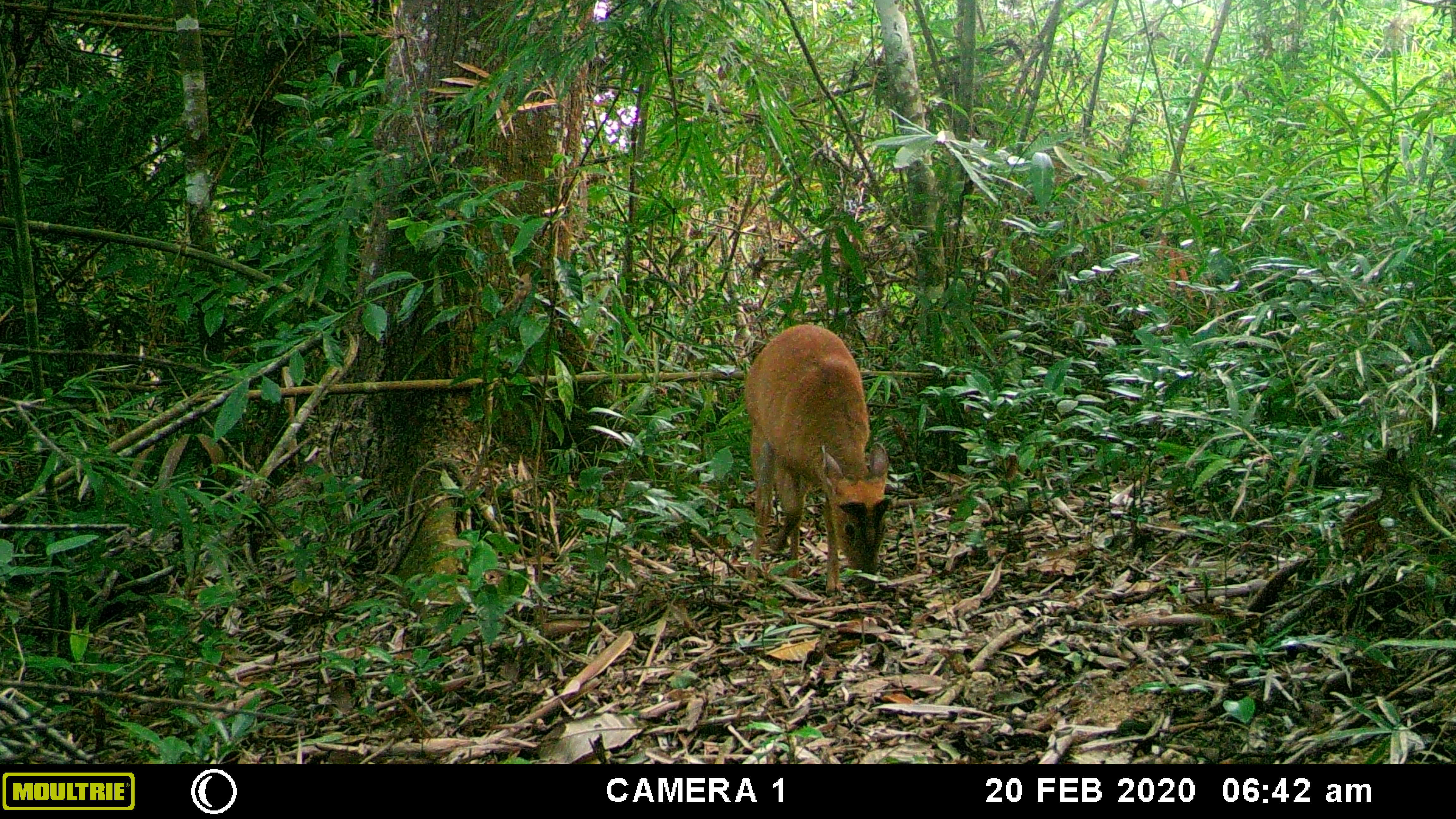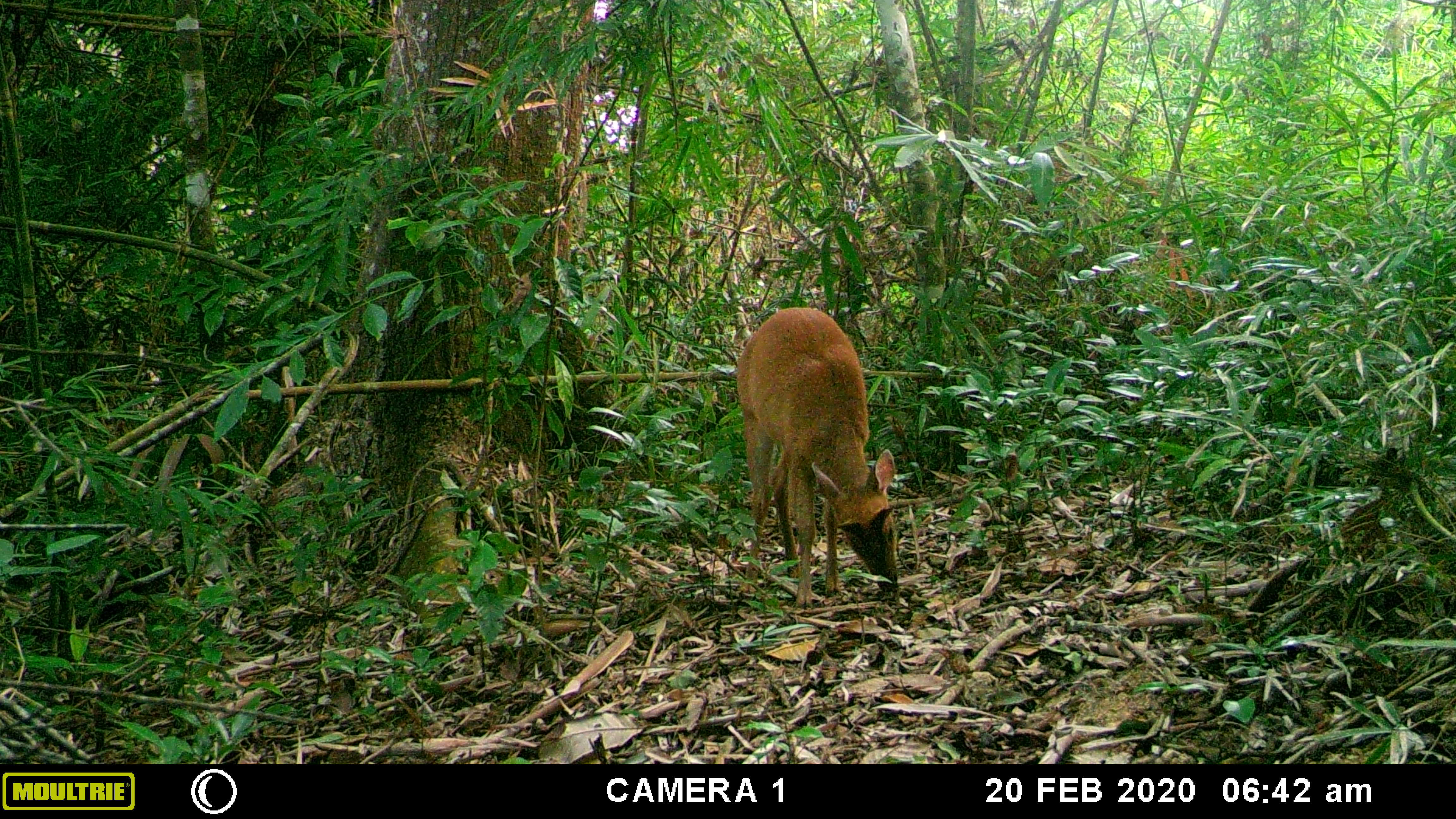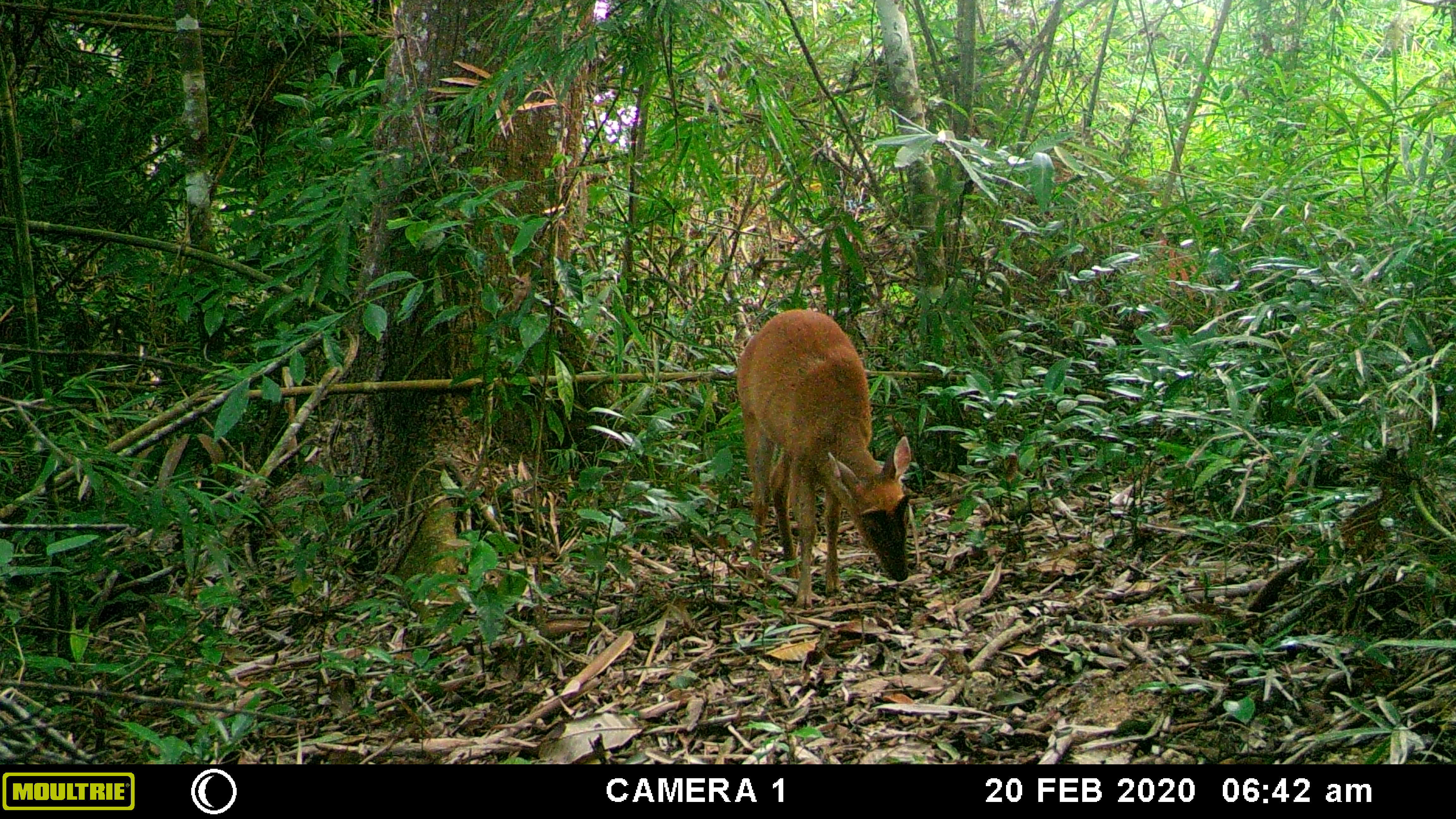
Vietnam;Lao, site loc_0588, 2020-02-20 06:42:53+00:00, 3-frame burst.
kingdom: Animalia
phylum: Chordata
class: Mammalia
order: Artiodactyla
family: Cervidae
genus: Muntiacus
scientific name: Muntiacus muntjak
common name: red muntjac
Red muntjac (Muntiacus muntjak). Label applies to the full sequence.